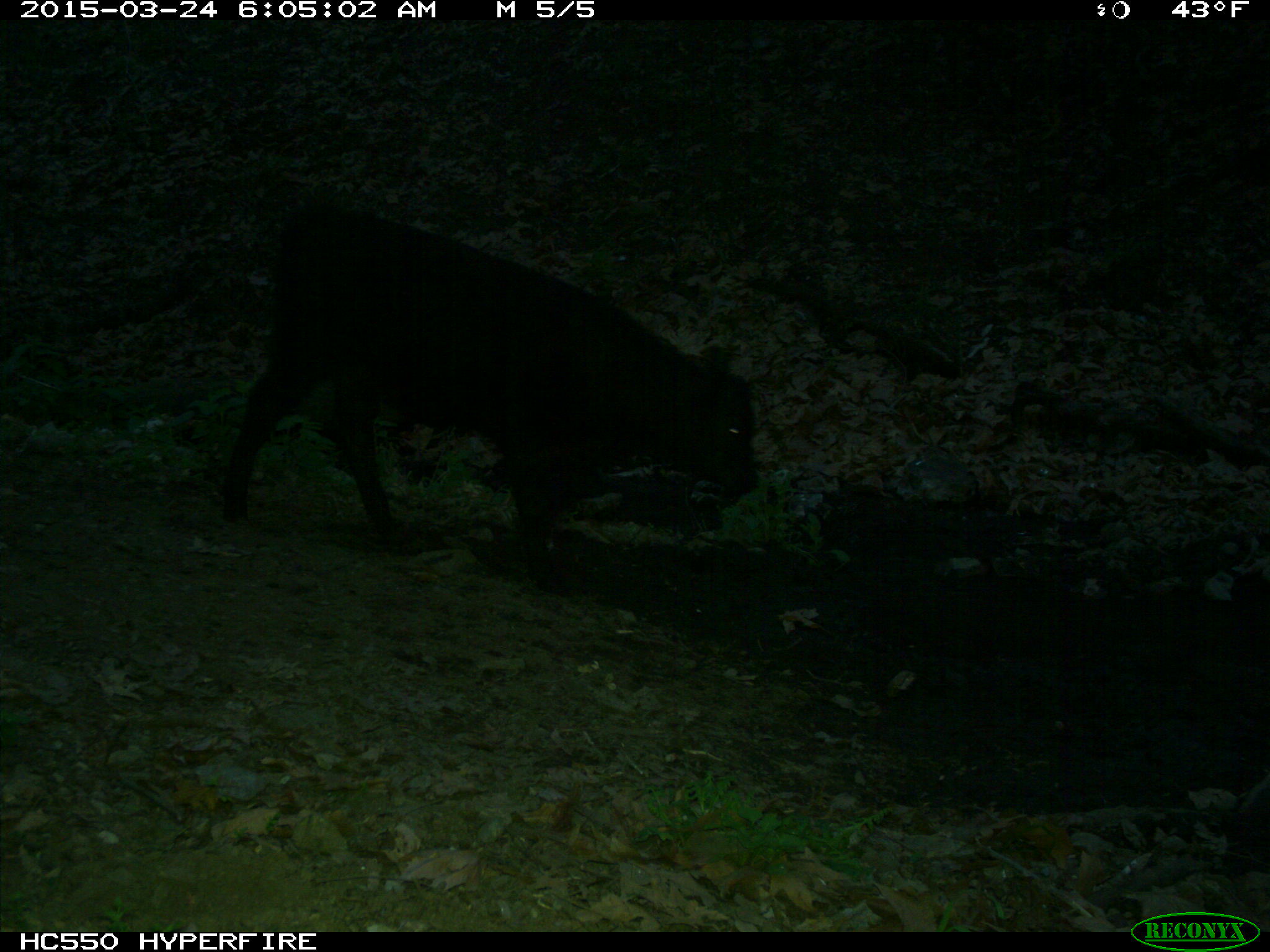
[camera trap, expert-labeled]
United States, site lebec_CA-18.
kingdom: Animalia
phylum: Chordata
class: Mammalia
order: Artiodactyla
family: Bovidae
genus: Bos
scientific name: Bos taurus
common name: domestic cow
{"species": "Bos taurus (domestic cow)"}